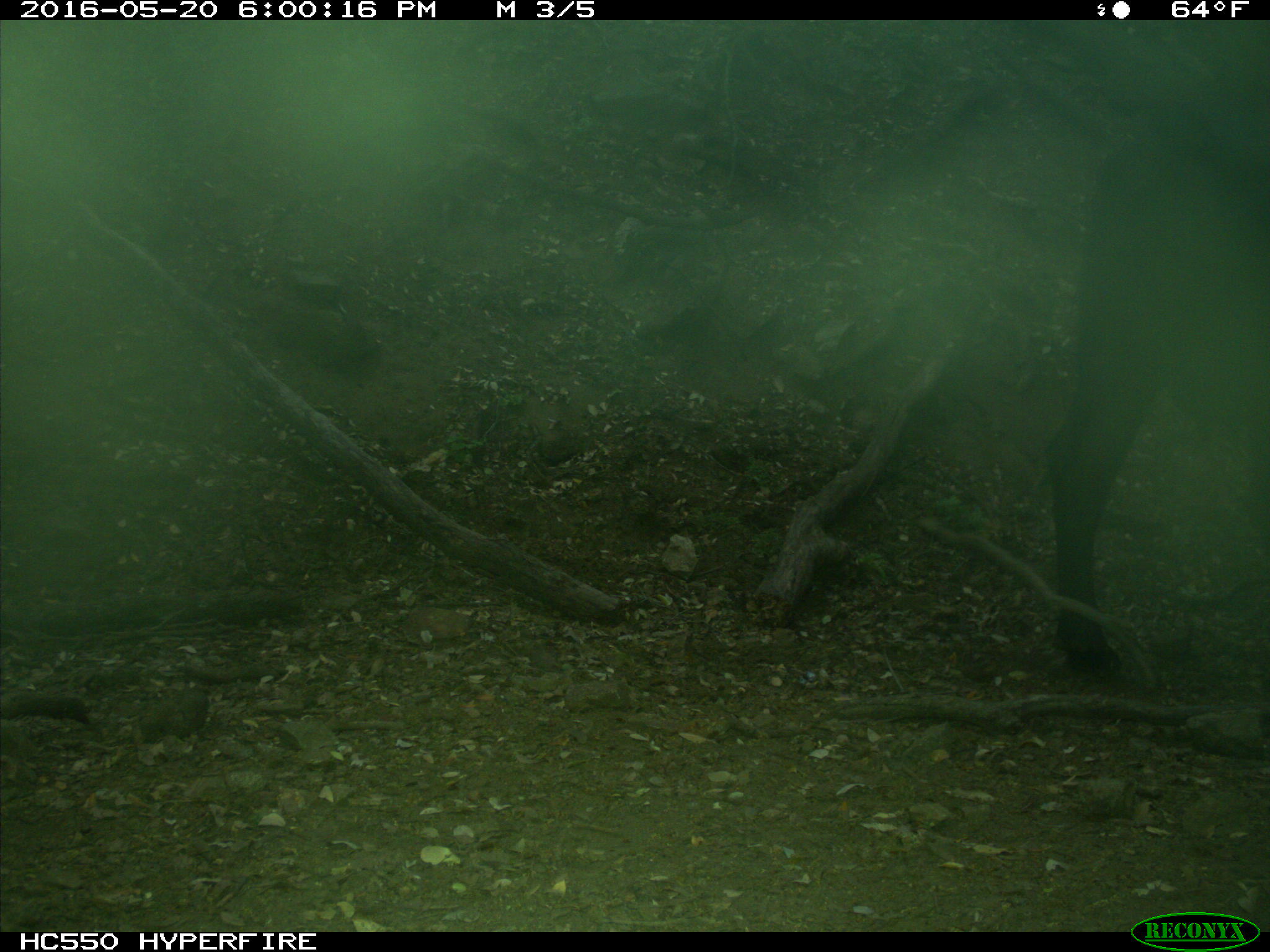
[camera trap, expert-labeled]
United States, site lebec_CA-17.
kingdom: Animalia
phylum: Chordata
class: Mammalia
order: Artiodactyla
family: Bovidae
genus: Bos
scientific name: Bos taurus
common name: domestic cow